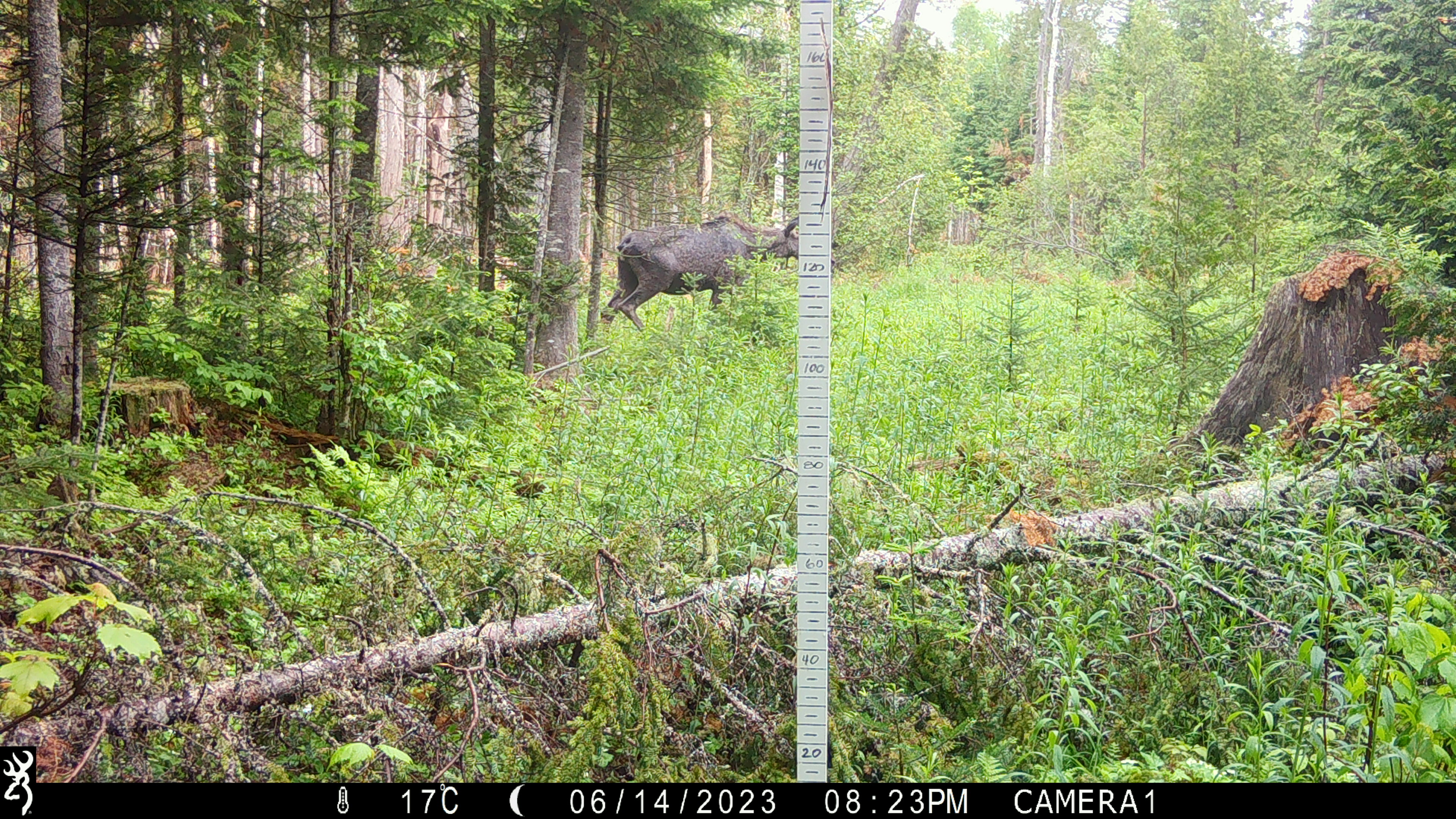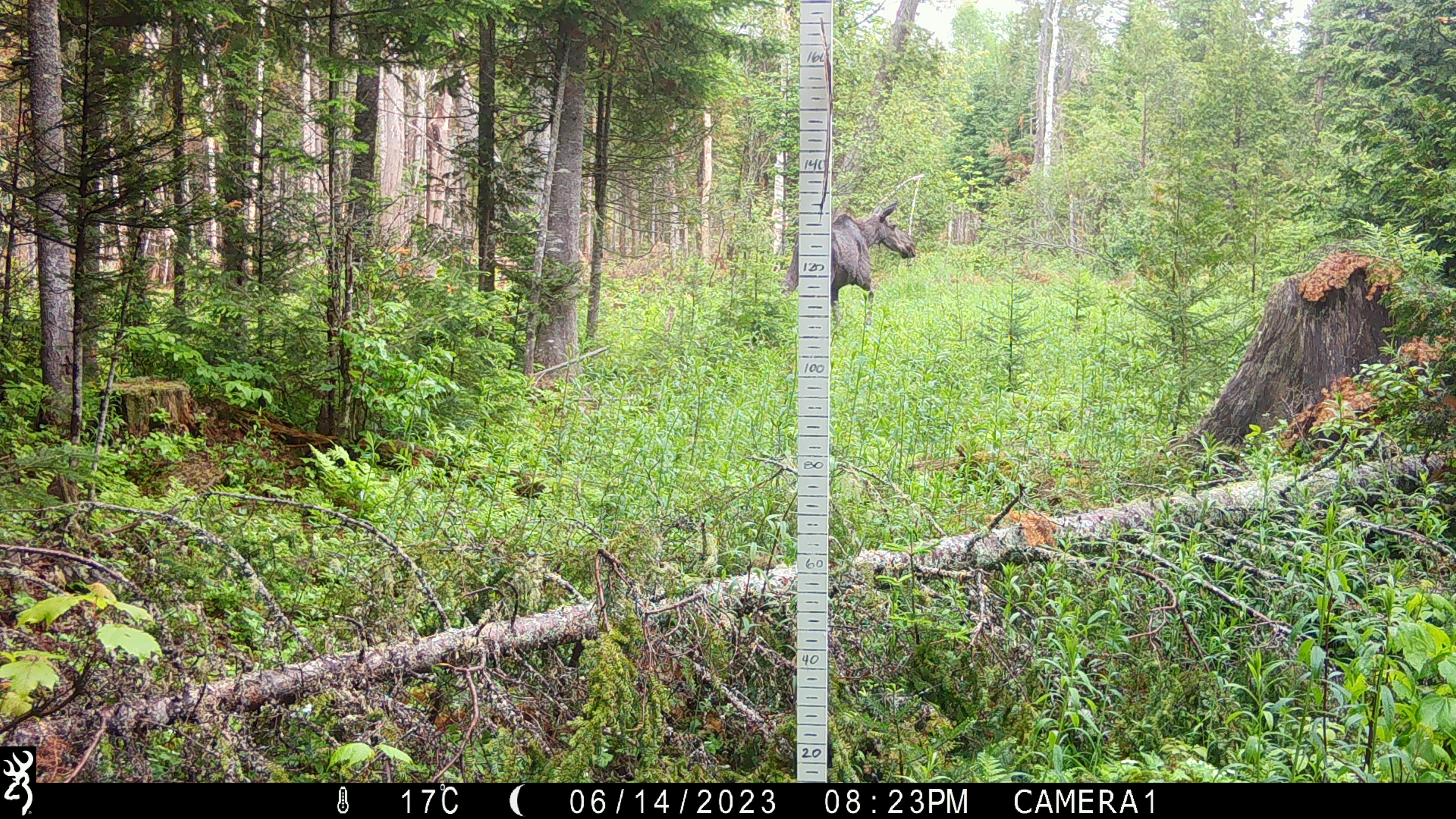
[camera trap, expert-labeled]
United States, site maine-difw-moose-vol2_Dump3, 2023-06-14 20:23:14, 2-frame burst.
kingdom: Animalia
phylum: Chordata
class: Mammalia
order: Artiodactyla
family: Cervidae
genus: Alces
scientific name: Alces alces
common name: moose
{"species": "moose (Alces alces)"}